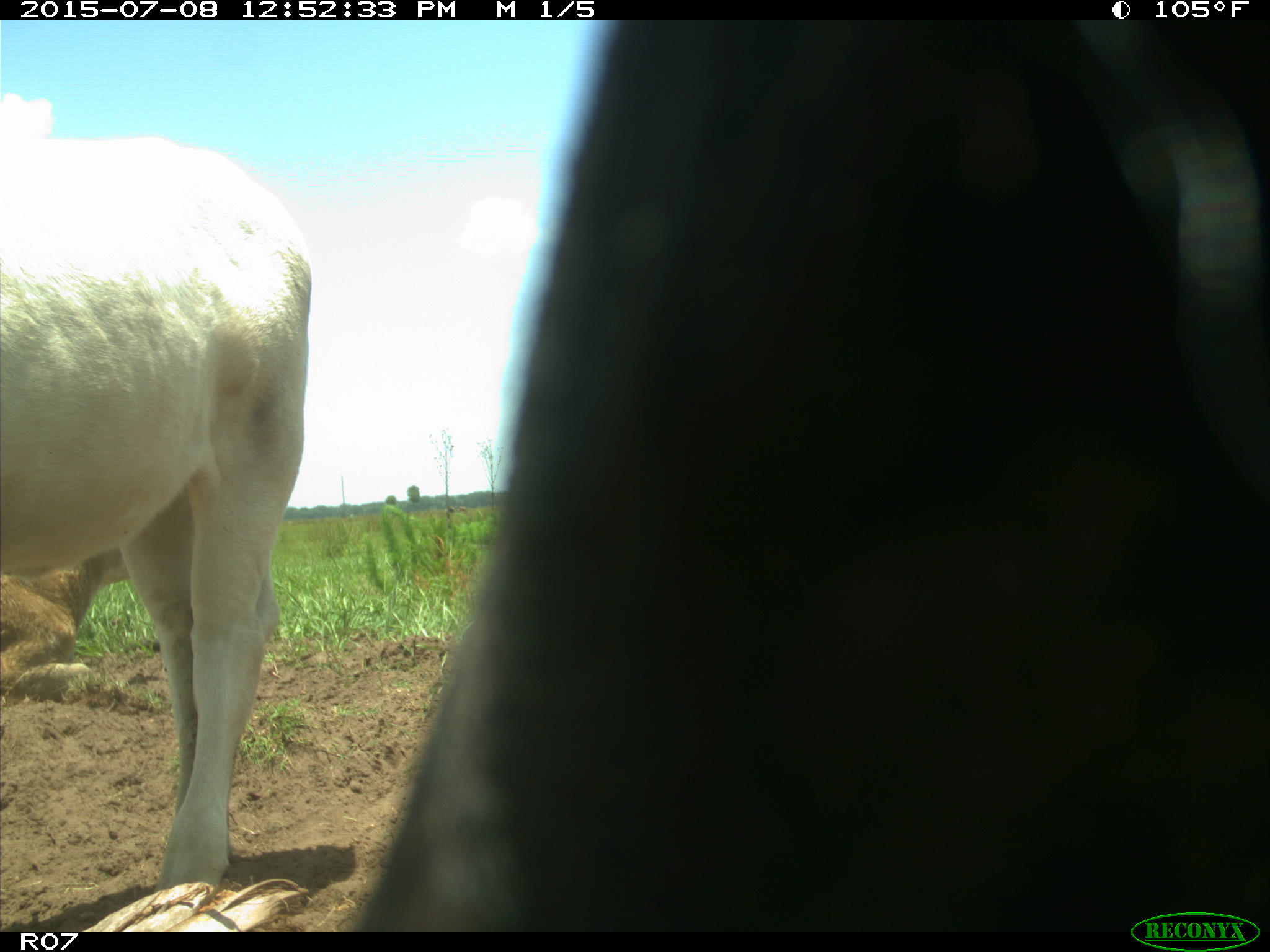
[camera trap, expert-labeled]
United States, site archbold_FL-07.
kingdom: Animalia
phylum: Chordata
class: Mammalia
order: Artiodactyla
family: Bovidae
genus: Bos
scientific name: Bos taurus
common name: domestic cow